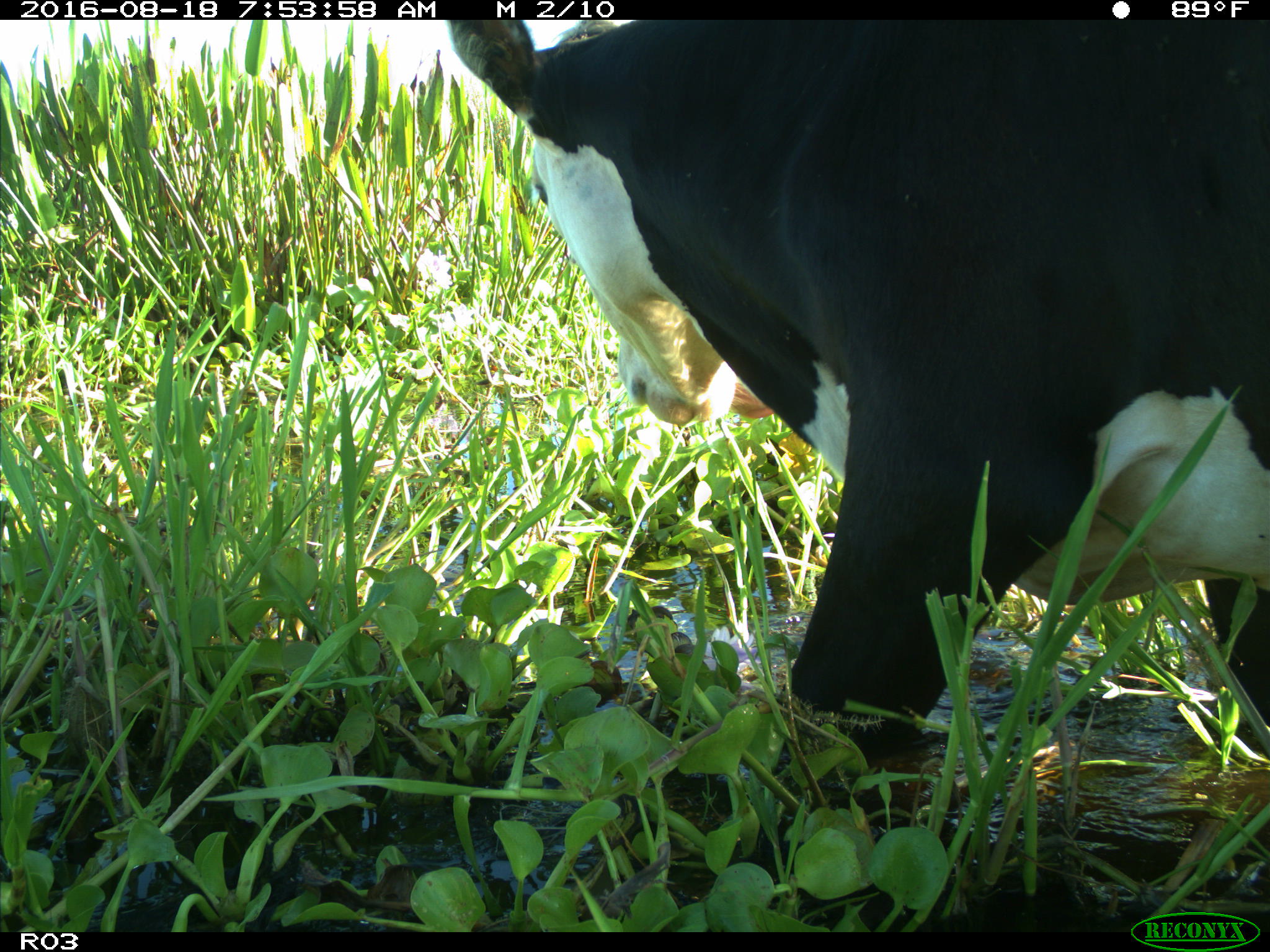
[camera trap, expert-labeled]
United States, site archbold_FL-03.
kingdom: Animalia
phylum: Chordata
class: Mammalia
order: Artiodactyla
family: Bovidae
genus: Bos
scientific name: Bos taurus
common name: domestic cow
Bos taurus (domestic cow).